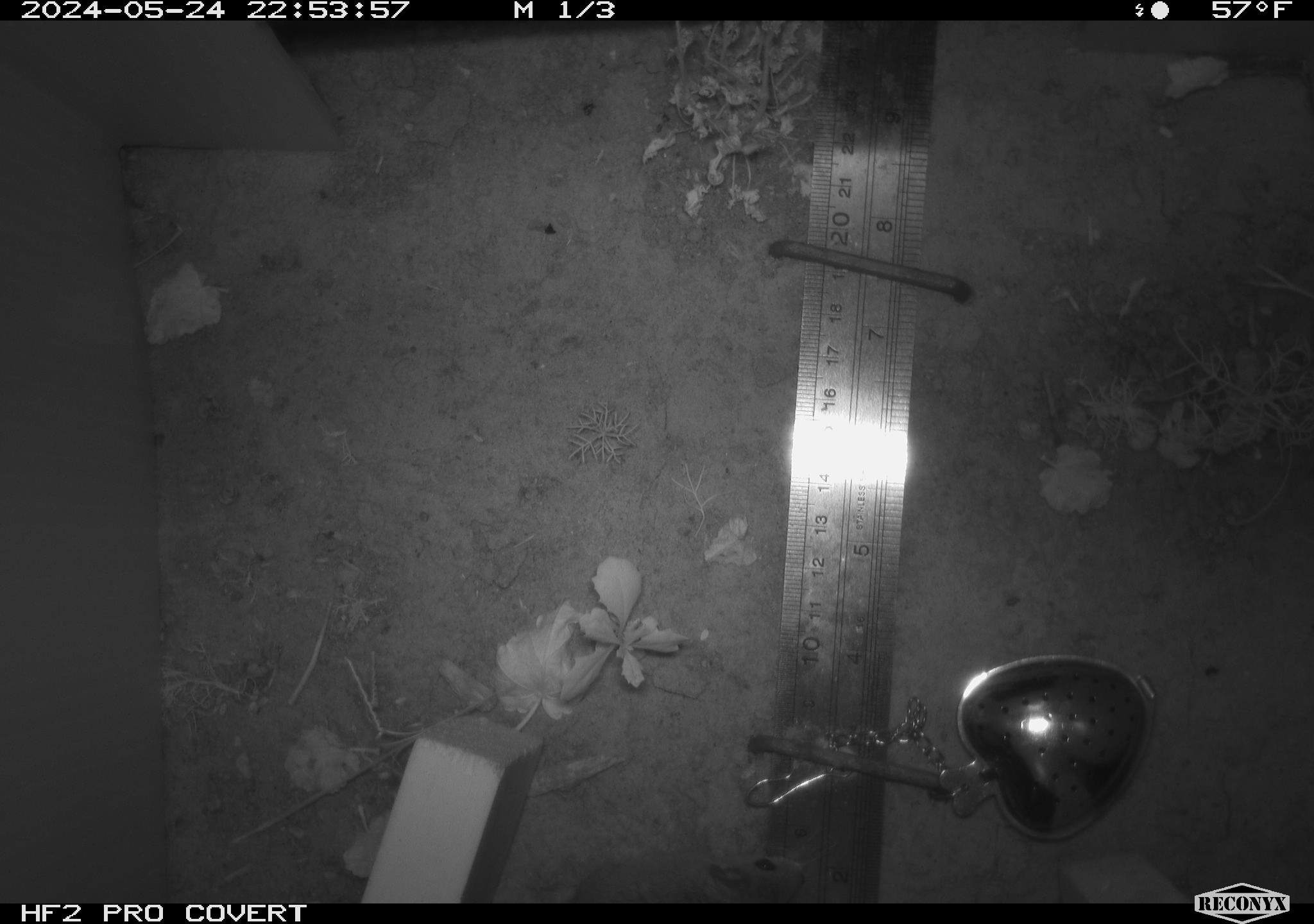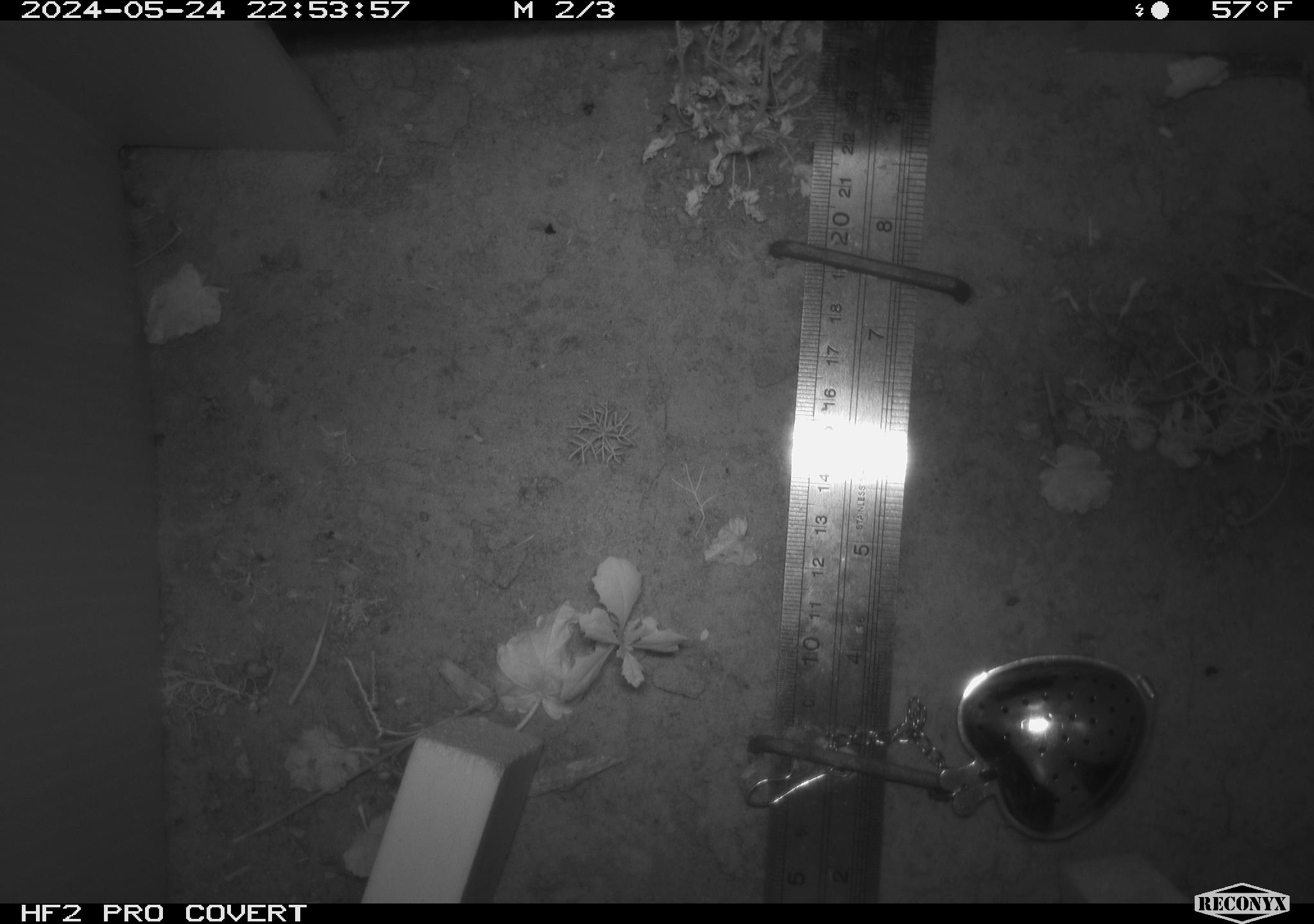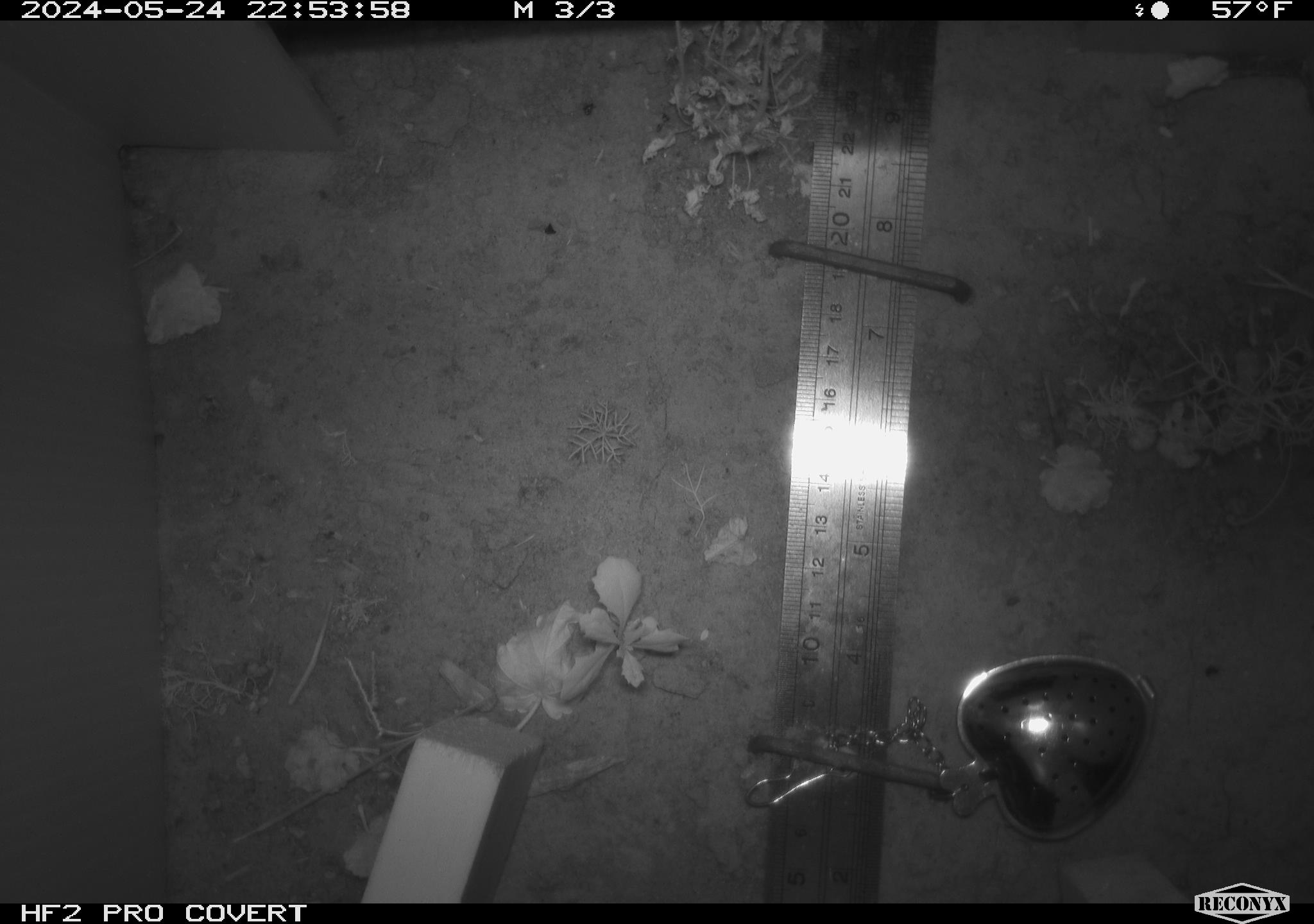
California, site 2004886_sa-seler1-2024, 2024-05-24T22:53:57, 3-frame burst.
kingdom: Animalia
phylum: Chordata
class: Mammalia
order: Rodentia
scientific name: Rodentia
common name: mouse species